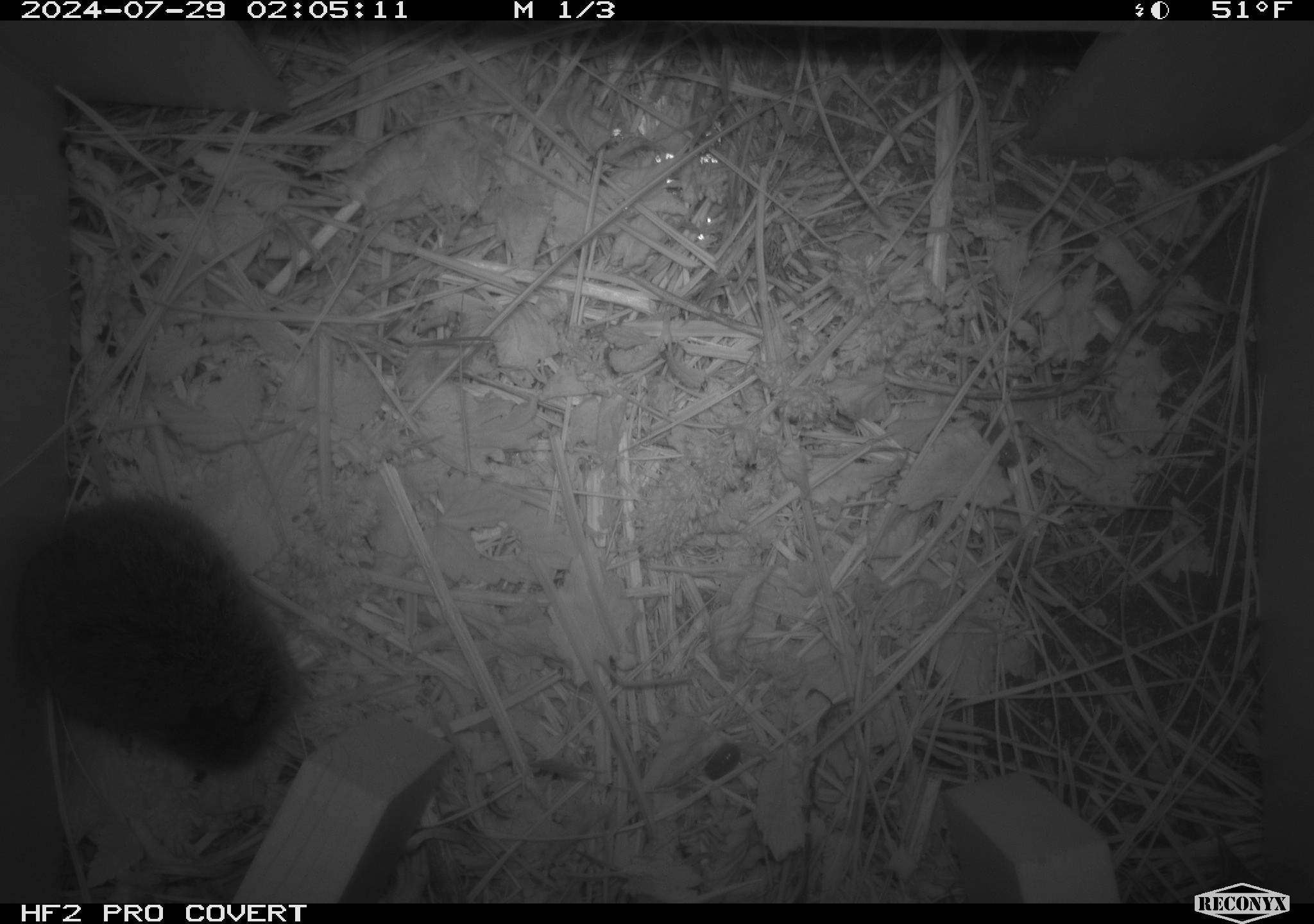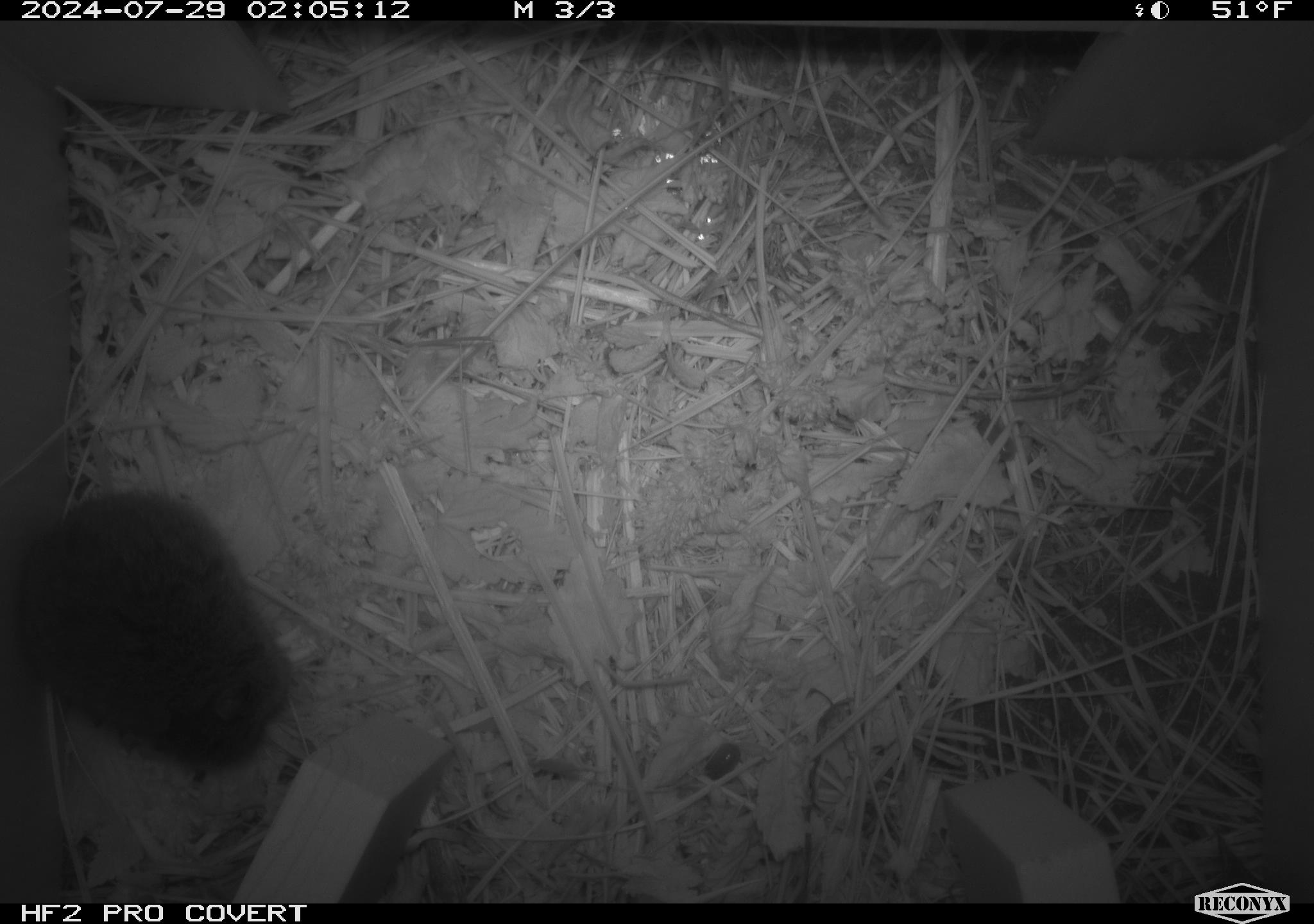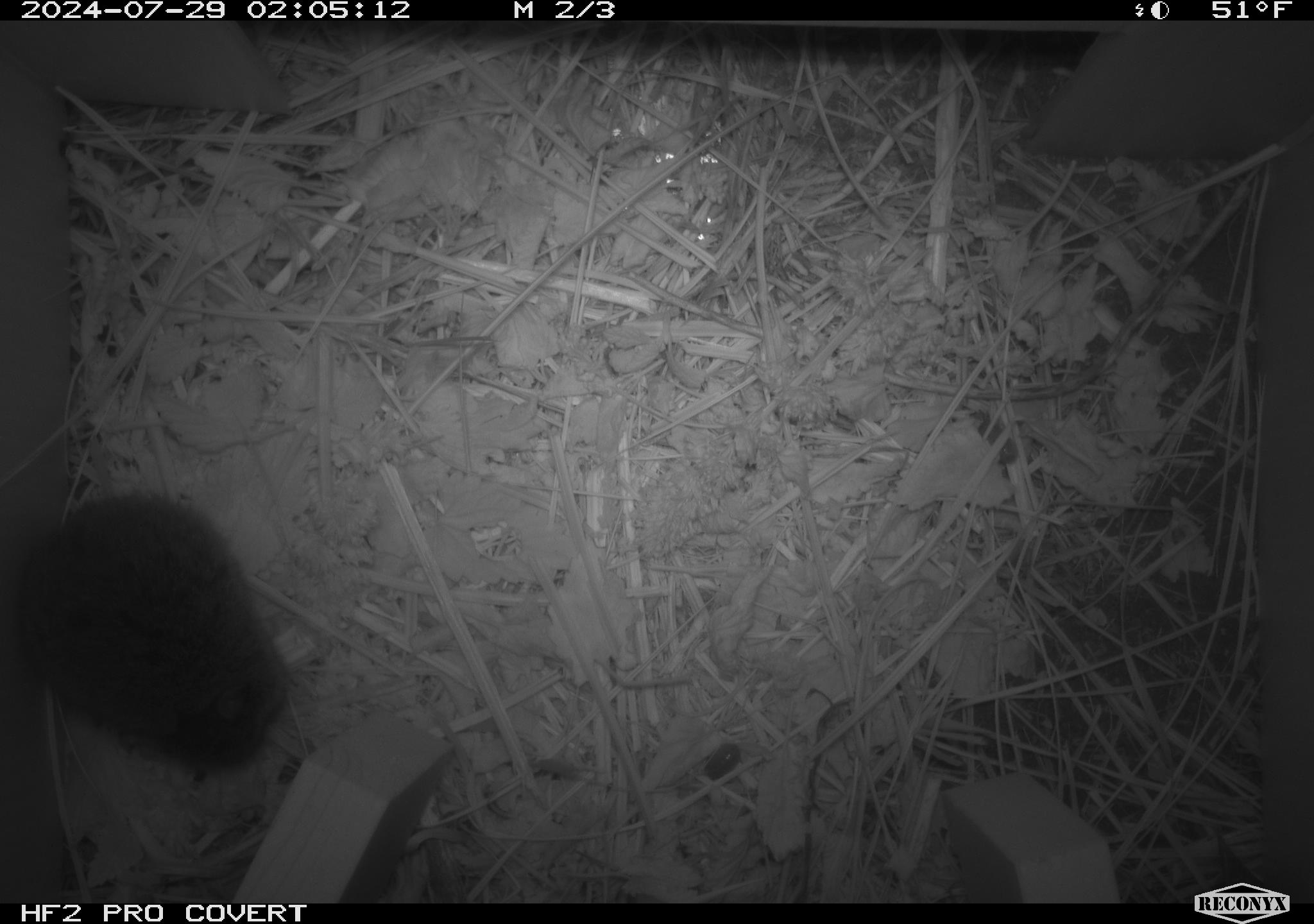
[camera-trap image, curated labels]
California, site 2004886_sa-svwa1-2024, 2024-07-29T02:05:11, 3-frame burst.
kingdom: Animalia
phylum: Chordata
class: Mammalia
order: Rodentia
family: Cricetidae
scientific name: Arvicolinae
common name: voles, lemmings, and muskrats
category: arvicolinae subfamily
Arvicolinae subfamily (voles, lemmings, and muskrats) (Arvicolinae).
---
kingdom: Animalia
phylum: Arthropoda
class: Malacostraca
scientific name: Malacostraca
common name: amphipods, crabs, isopods, krill, lobsters and shrimps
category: malacostracan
Malacostracan (amphipods, crabs, isopods, krill, lobsters and shrimps) (Malacostraca).